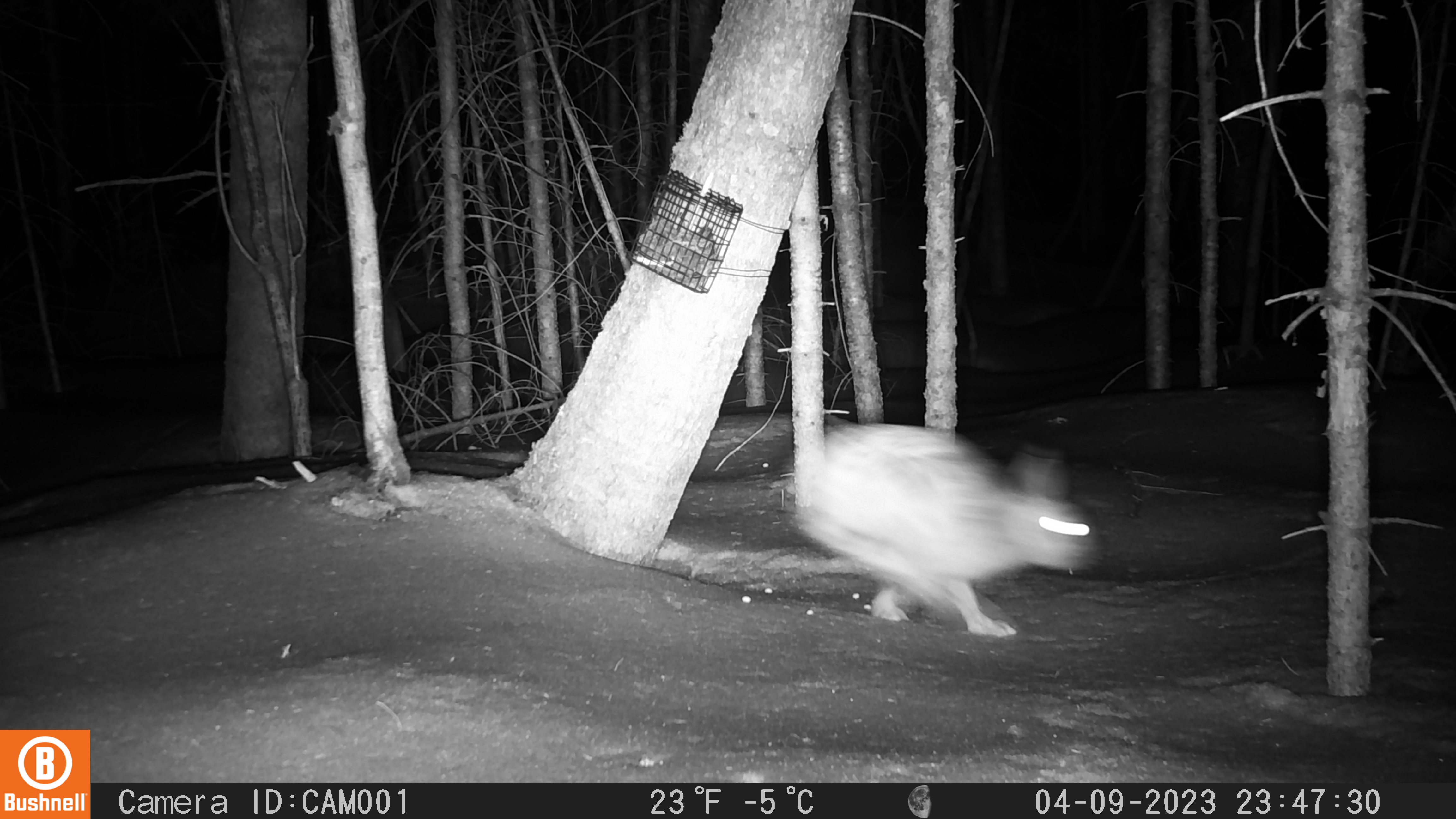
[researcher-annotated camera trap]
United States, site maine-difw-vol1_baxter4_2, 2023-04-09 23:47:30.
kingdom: Animalia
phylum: Chordata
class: Mammalia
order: Lagomorpha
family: Leporidae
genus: Lepus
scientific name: Lepus americanus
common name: snowshoe hare